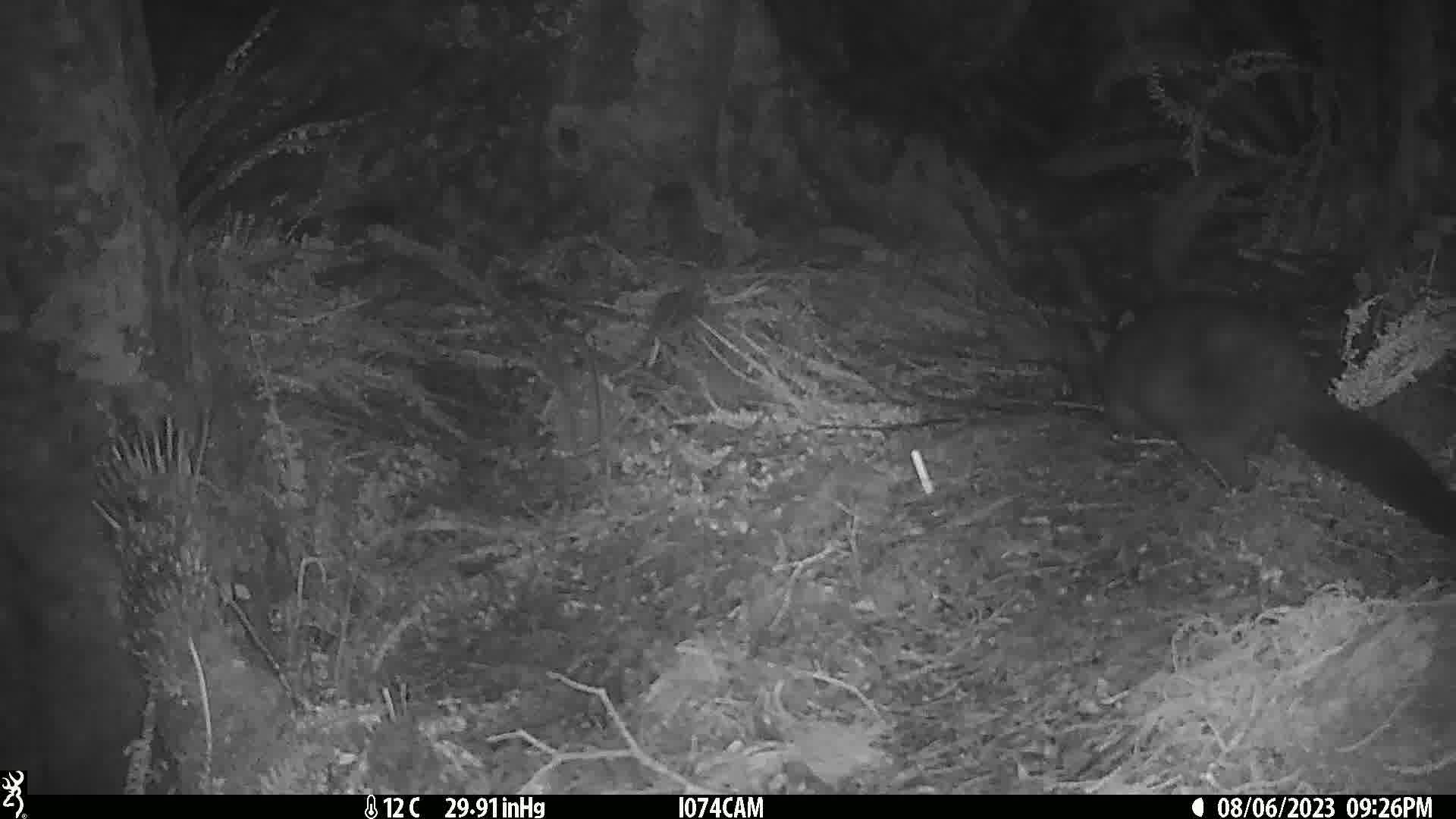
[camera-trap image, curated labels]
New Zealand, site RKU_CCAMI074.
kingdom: Animalia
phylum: Chordata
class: Mammalia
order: Diprotodontia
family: Phalangeridae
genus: Trichosurus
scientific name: Trichosurus vulpecula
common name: common brushtail possum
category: possum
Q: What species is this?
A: Possum (common brushtail possum) (Trichosurus vulpecula).